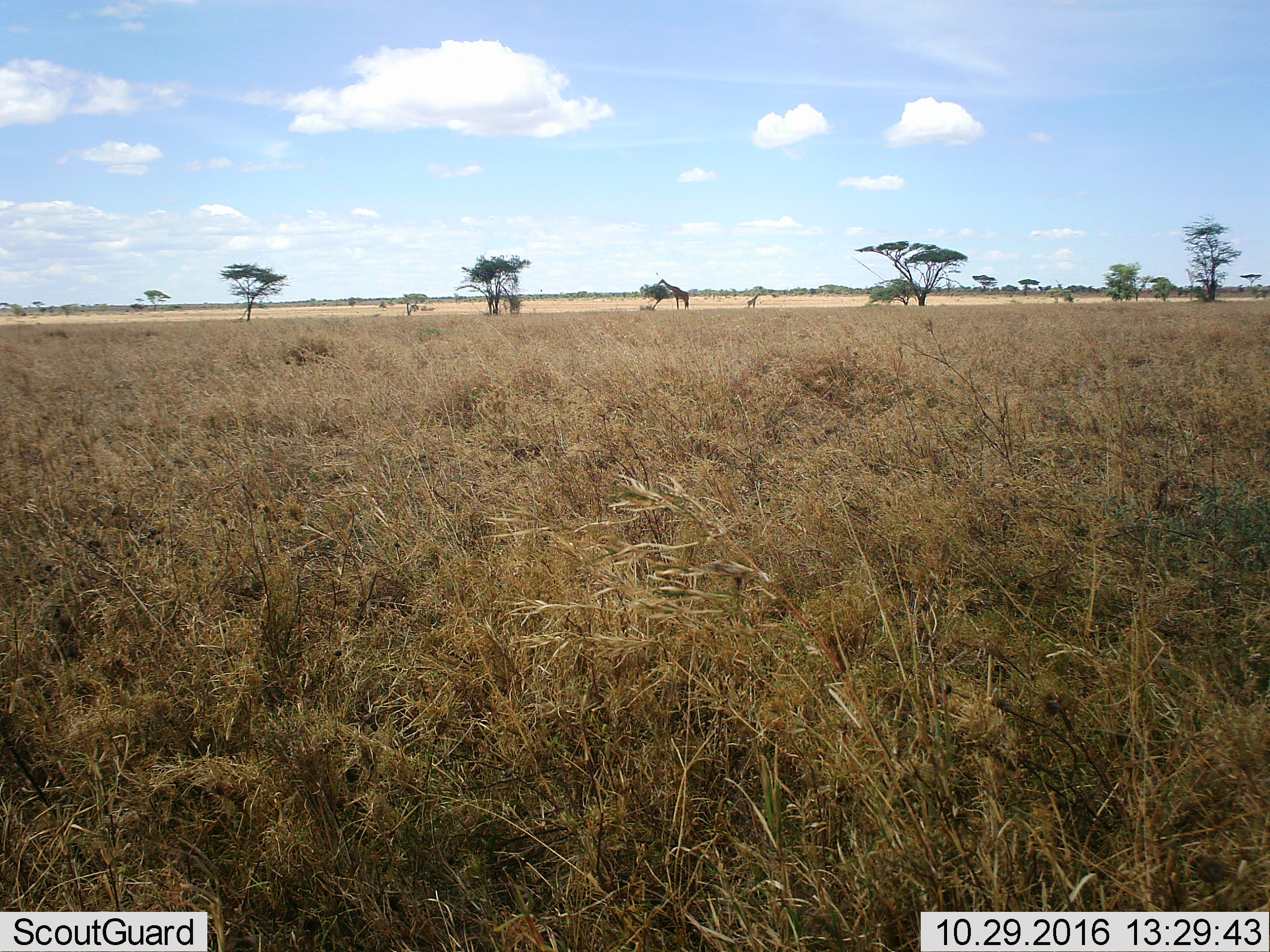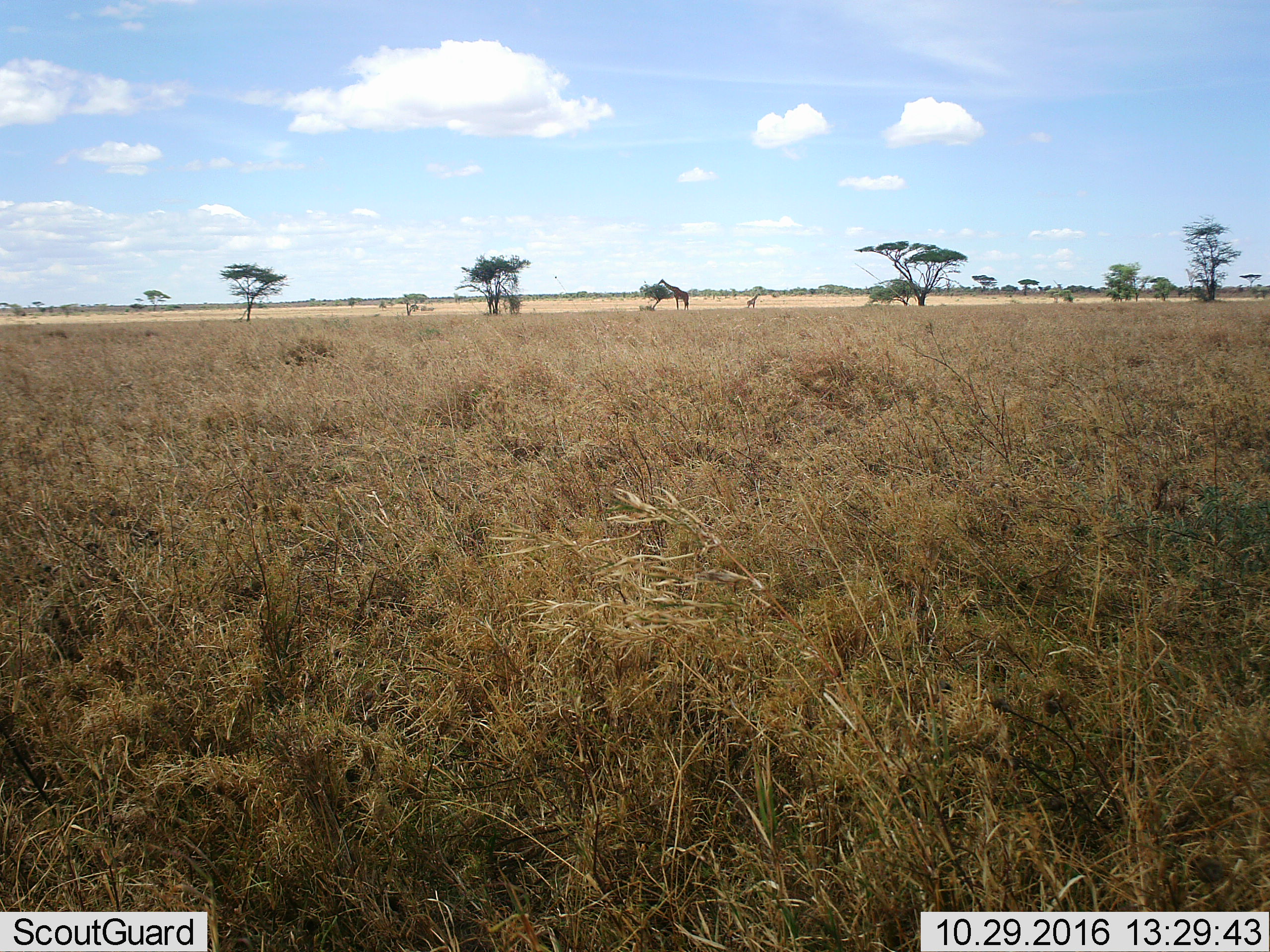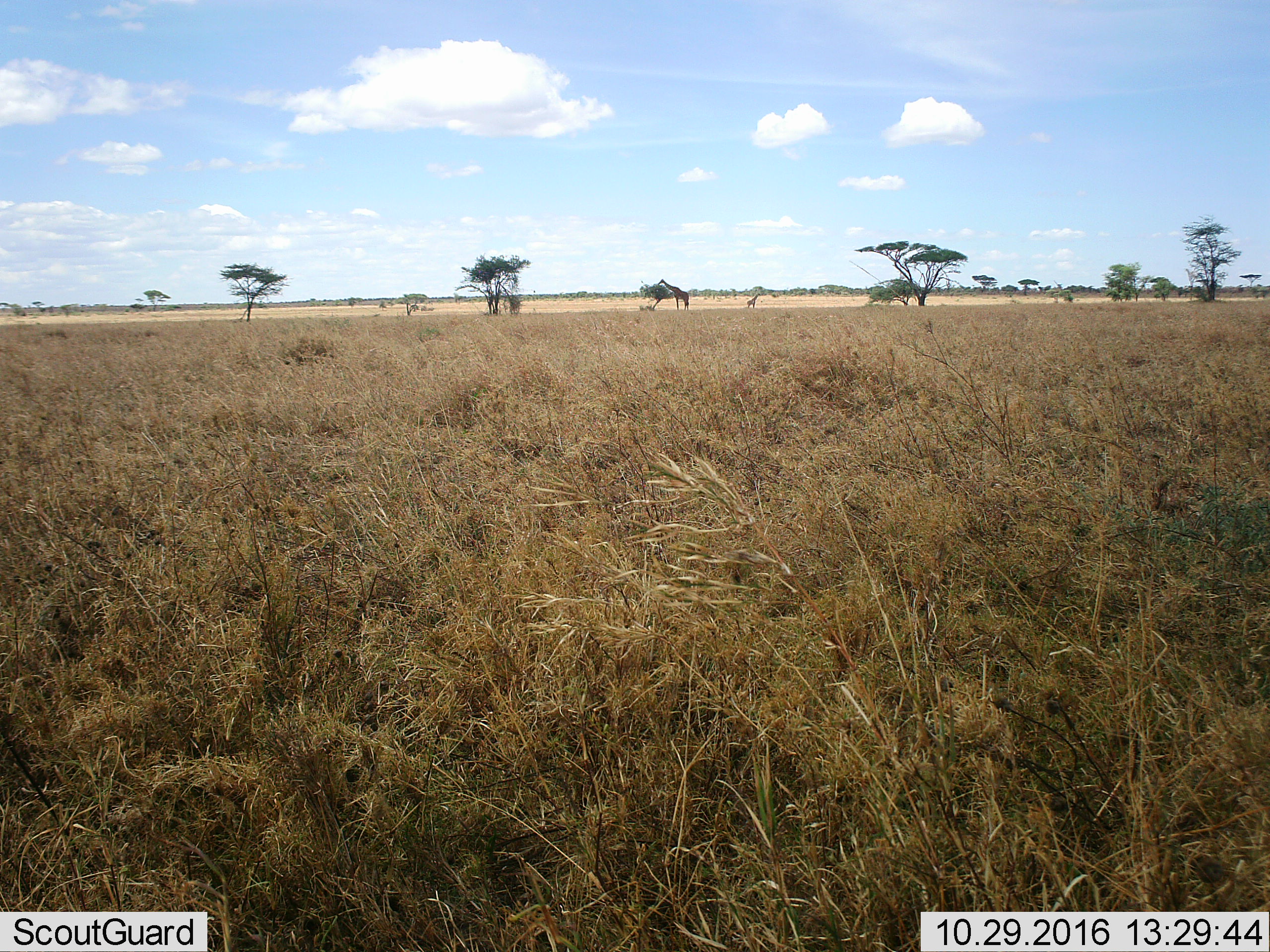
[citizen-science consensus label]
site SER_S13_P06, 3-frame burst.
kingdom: Animalia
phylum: Chordata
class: Mammalia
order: Artiodactyla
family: Giraffidae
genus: Giraffa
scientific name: Giraffa camelopardalis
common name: giraffe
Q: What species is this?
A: Giraffe (Giraffa camelopardalis).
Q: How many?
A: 2.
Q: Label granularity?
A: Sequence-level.